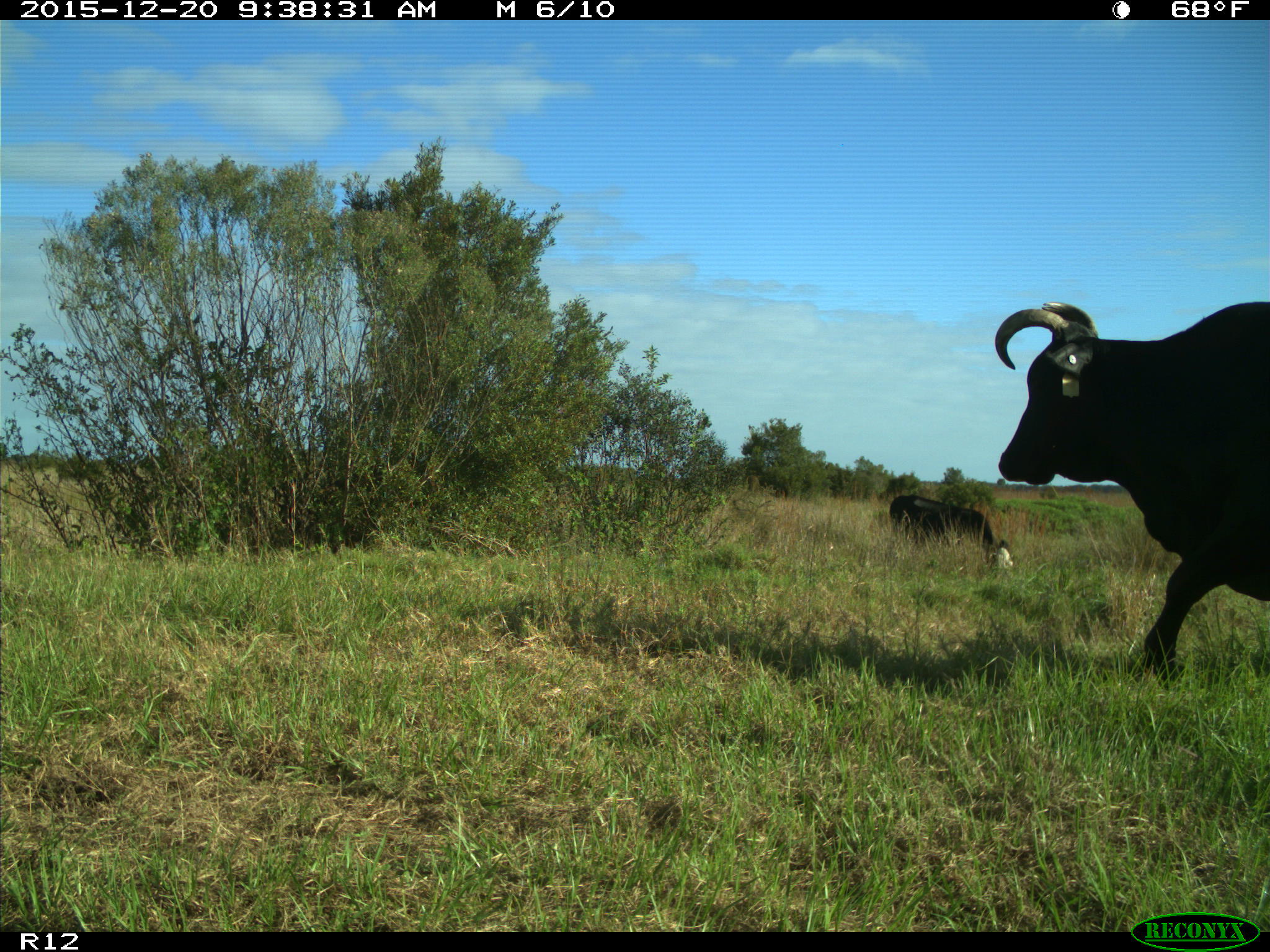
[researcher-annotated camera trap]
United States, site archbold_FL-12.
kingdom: Animalia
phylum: Chordata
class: Mammalia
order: Artiodactyla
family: Bovidae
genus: Bos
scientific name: Bos taurus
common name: domestic cow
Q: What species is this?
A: Bos taurus (domestic cow).